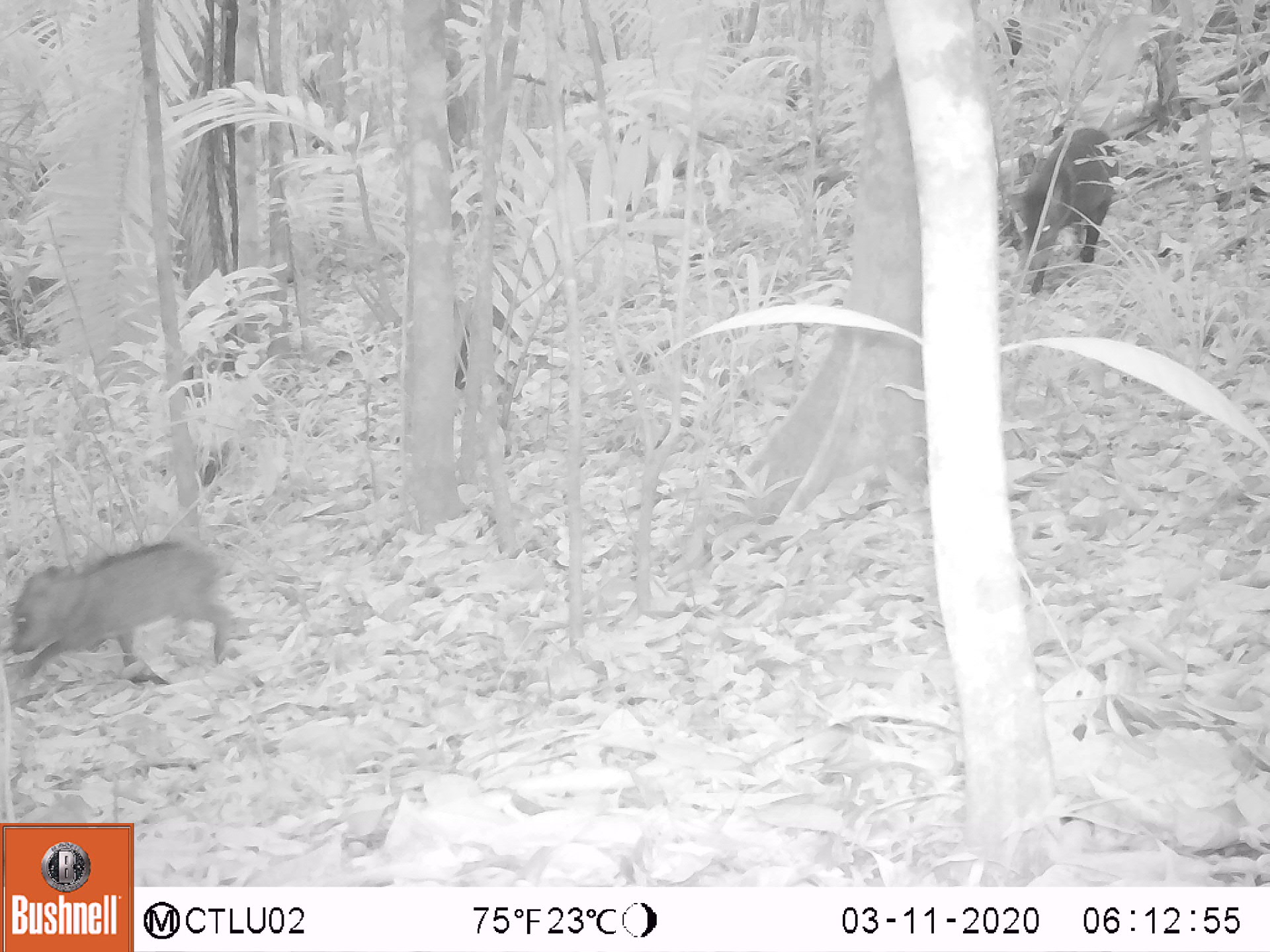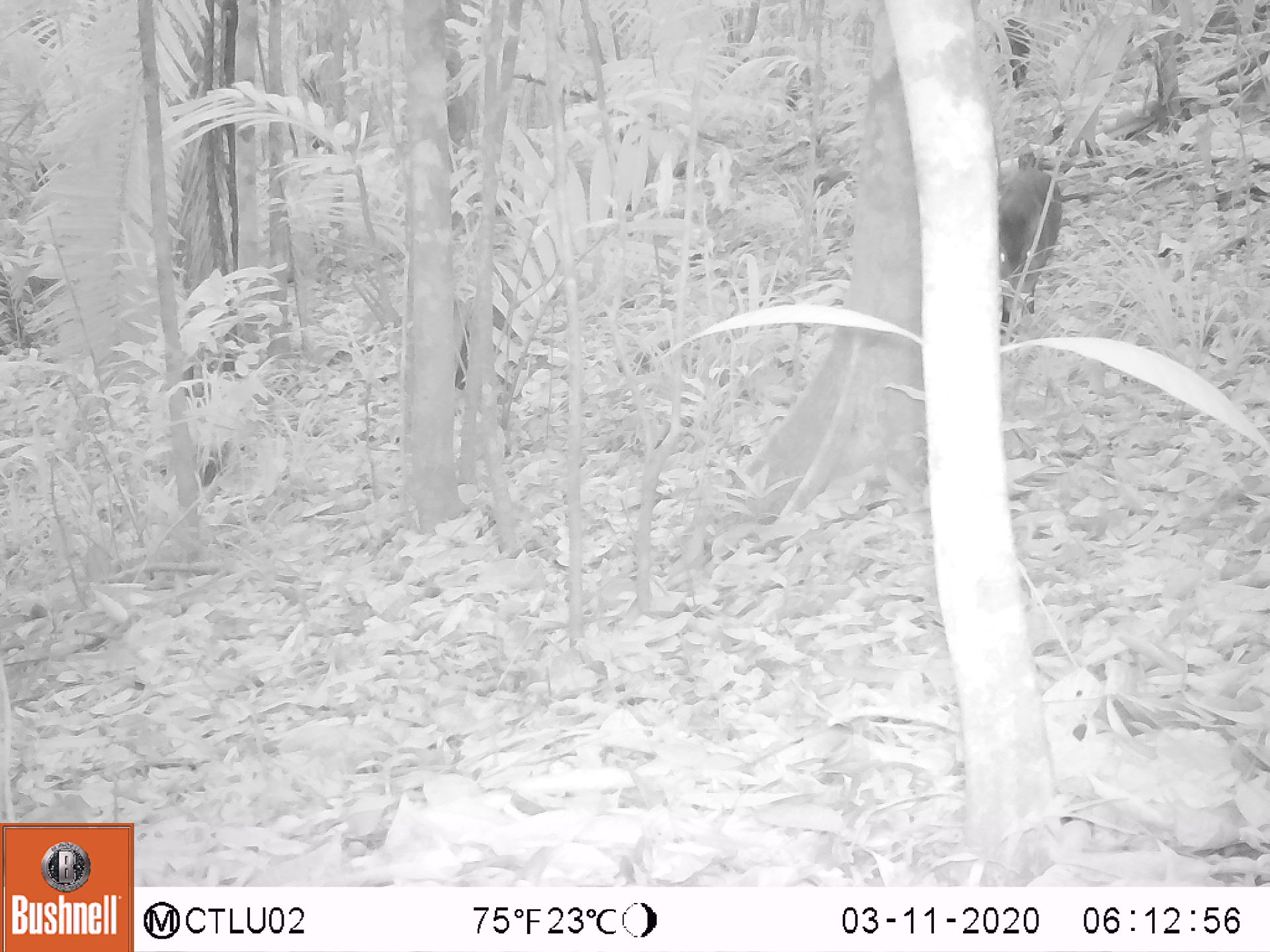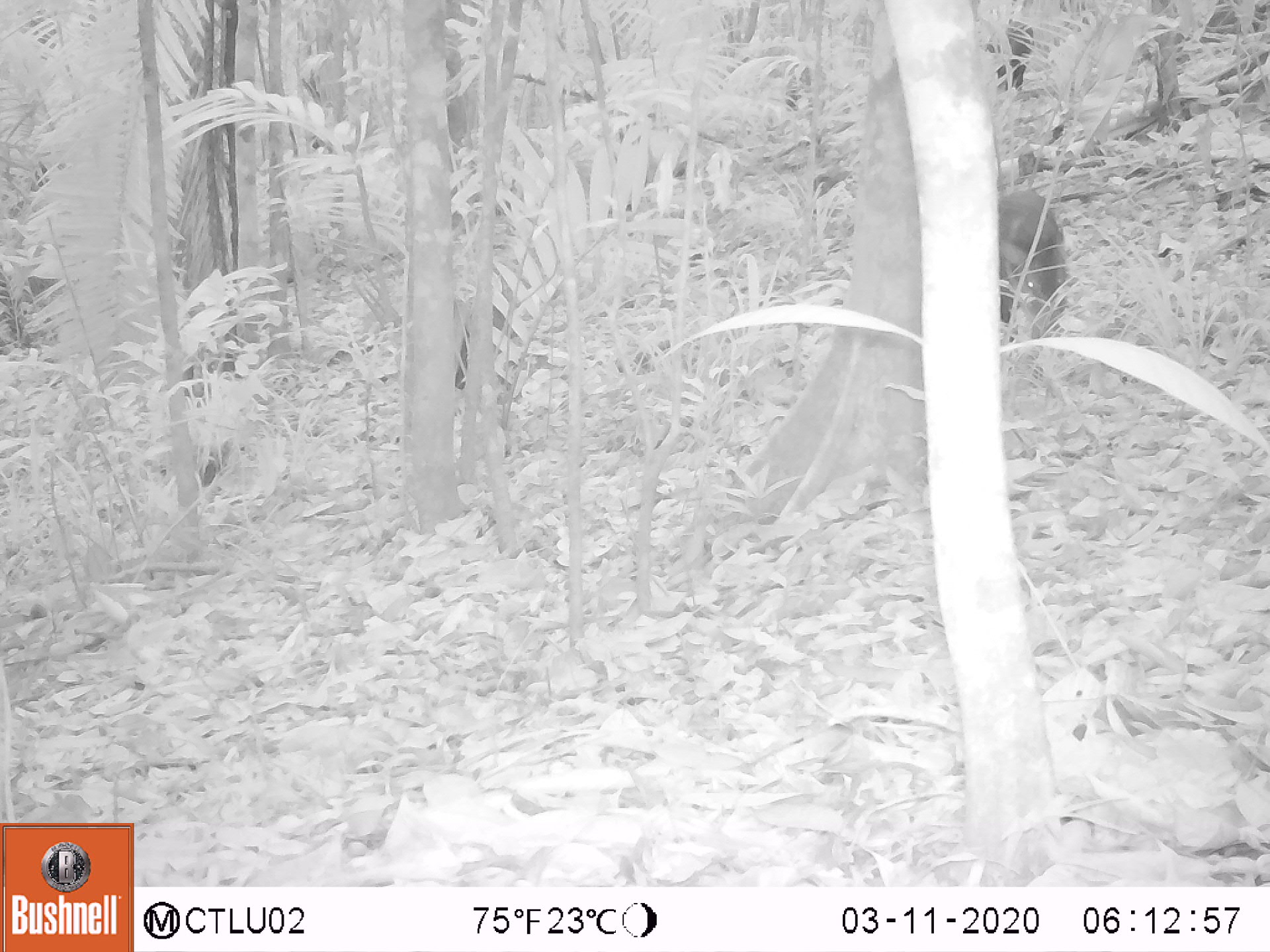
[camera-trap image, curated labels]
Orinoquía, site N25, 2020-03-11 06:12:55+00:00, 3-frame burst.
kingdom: Animalia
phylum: Chordata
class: Mammalia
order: Artiodactyla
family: Tayassuidae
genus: Pecari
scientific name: Pecari tajacu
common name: collared peccary